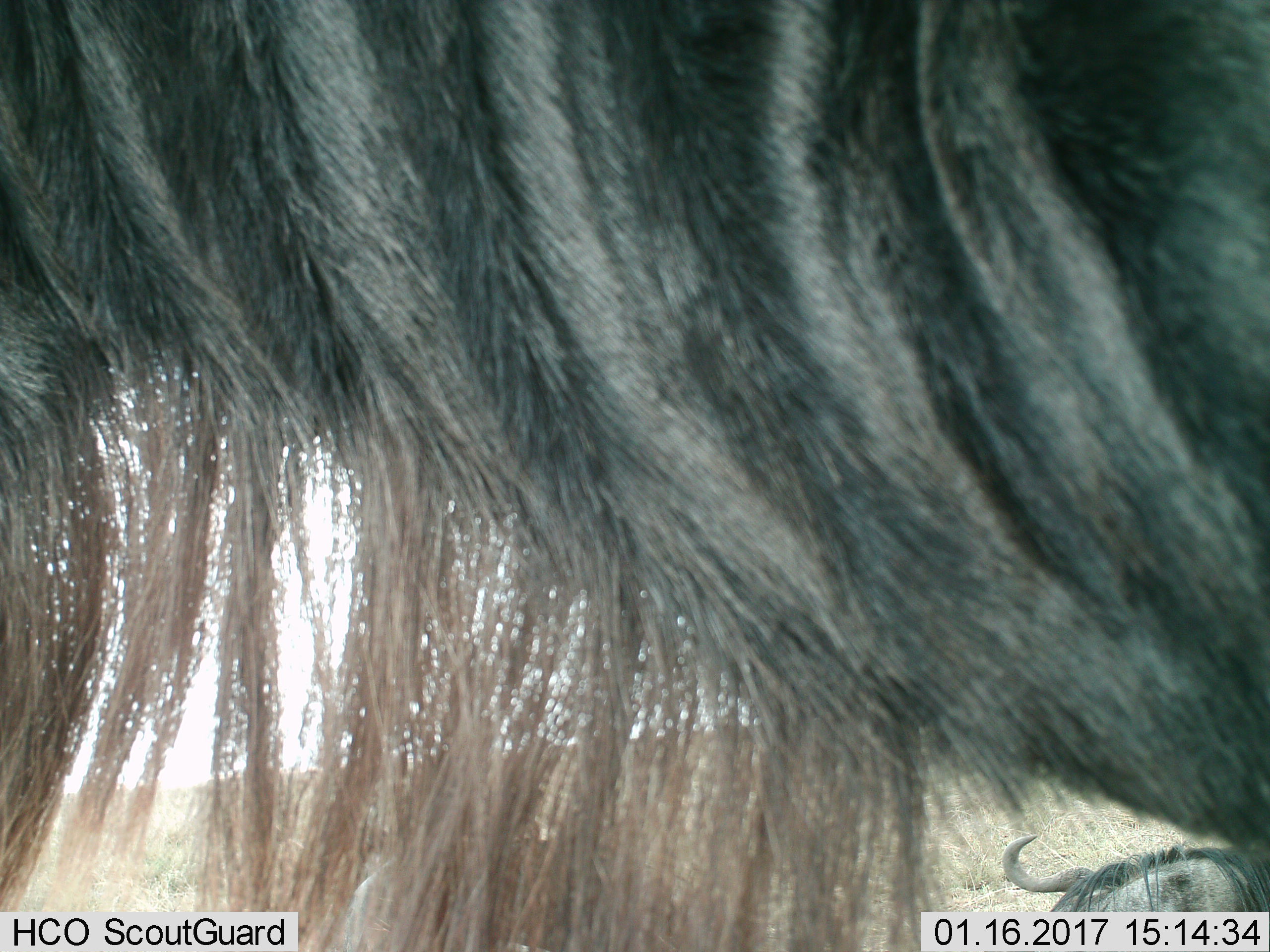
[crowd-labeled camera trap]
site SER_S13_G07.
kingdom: Animalia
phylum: Chordata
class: Mammalia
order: Artiodactyla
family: Bovidae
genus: Connochaetes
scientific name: Connochaetes taurinus taurinus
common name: blue wildebeest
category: wildebeestblue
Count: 2.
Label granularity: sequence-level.